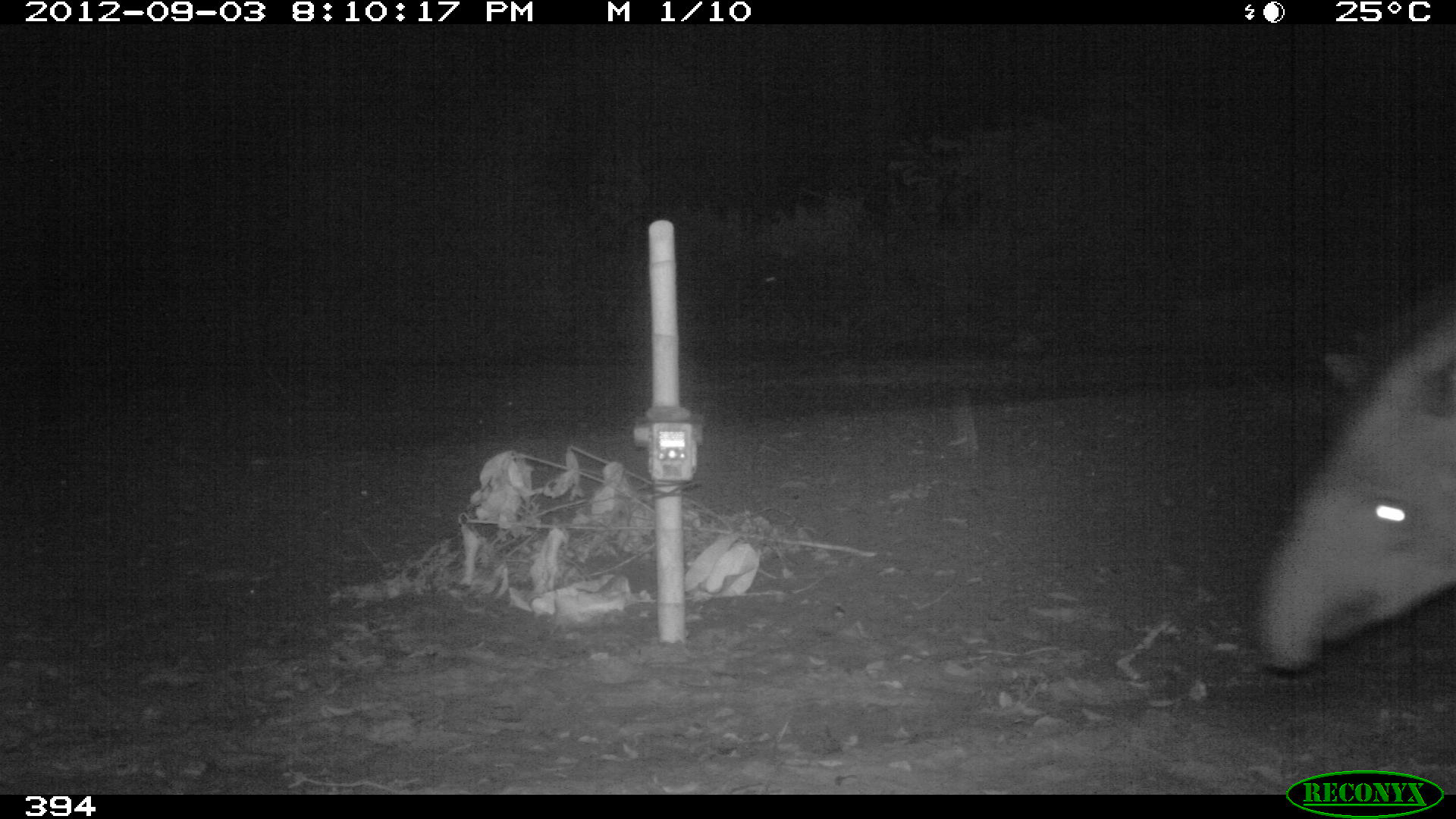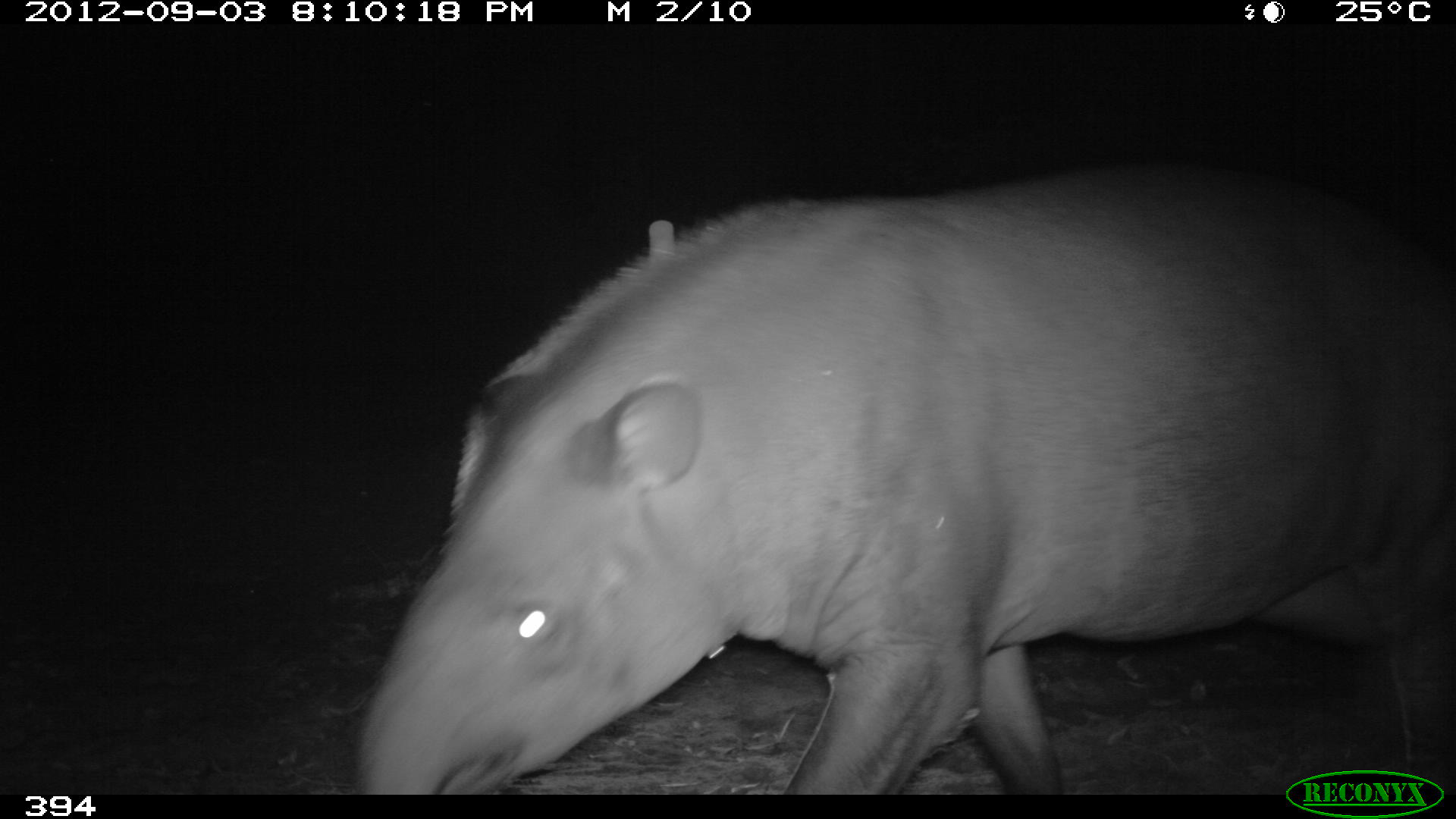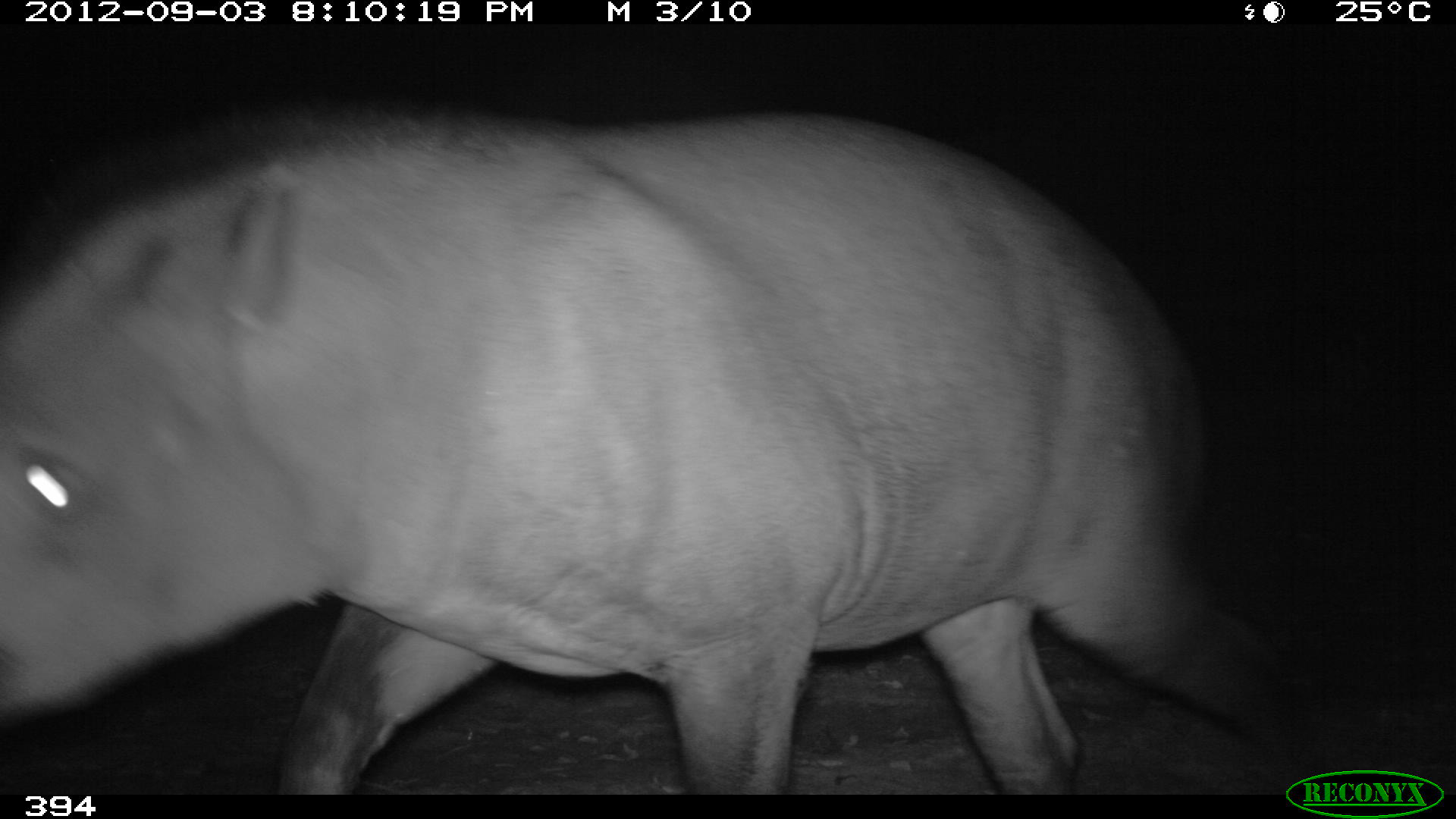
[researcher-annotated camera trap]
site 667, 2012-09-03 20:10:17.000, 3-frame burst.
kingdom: Animalia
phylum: Chordata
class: Mammalia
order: Perissodactyla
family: Tapiridae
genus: Tapirus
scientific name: Tapirus terrestris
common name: south american tapir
Tapirus terrestris (south american tapir).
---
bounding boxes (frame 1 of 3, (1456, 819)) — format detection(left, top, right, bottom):
tapirus terrestris: detection(1255, 309, 1456, 676)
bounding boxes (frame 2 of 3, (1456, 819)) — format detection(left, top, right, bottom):
tapirus terrestris: detection(352, 169, 1456, 795)